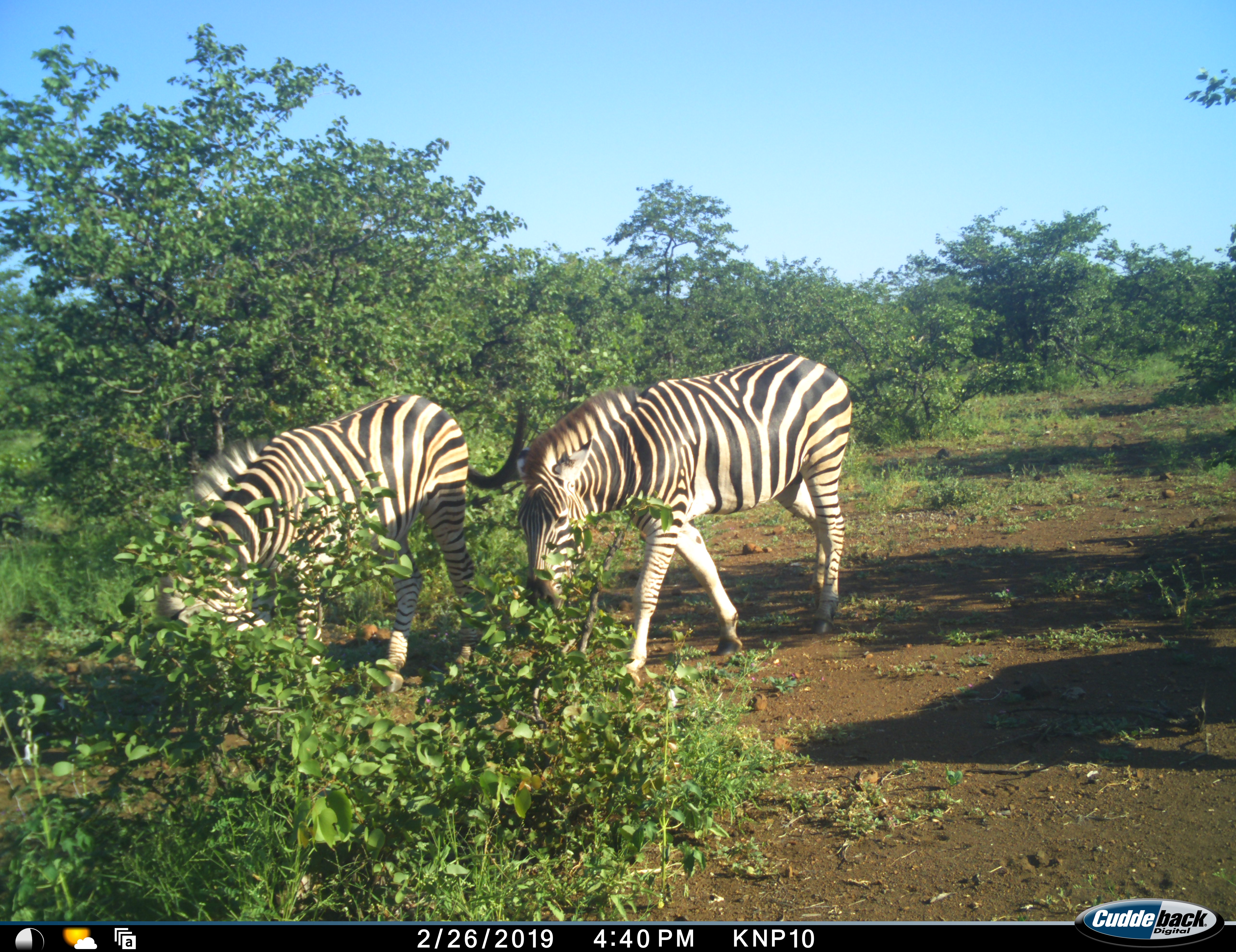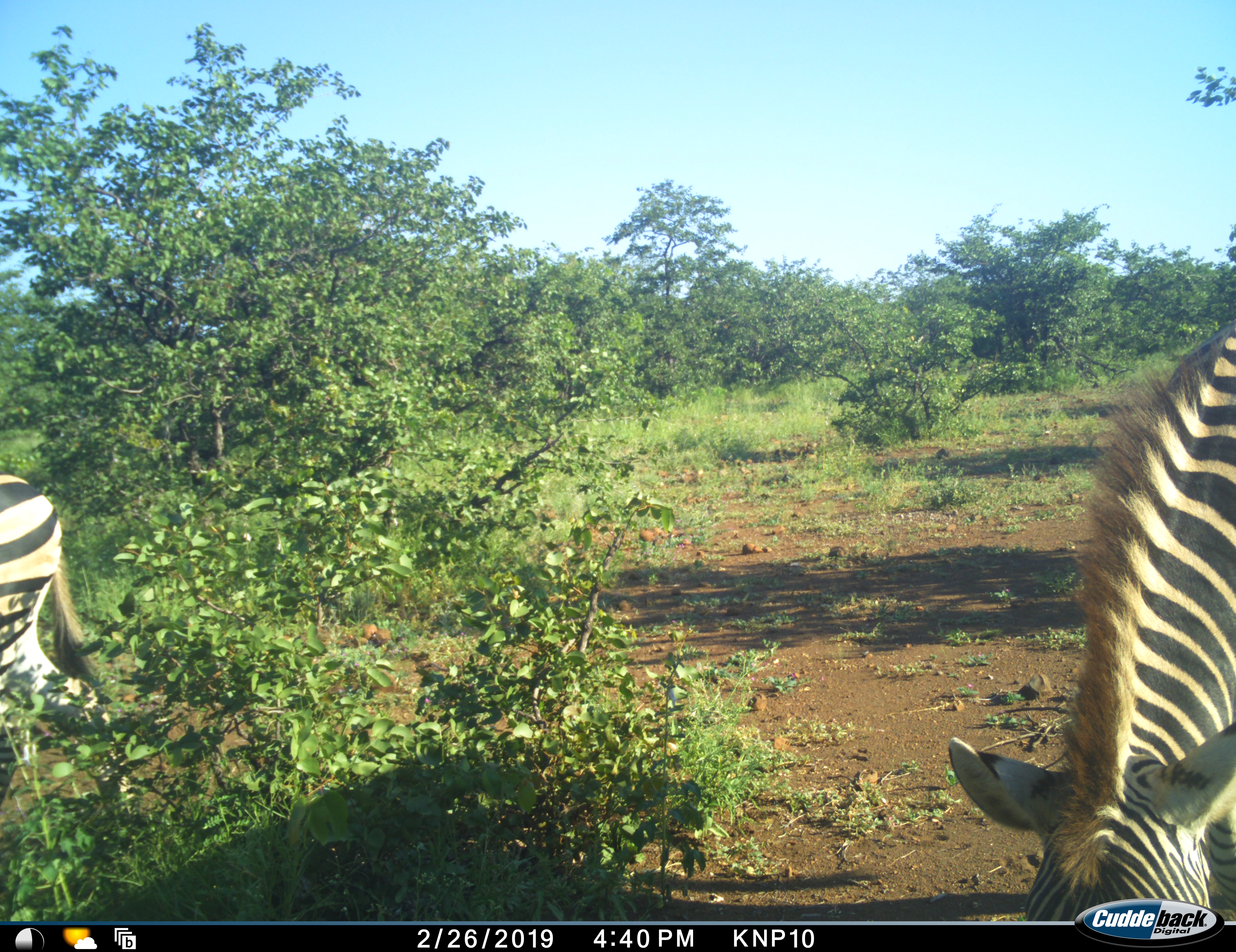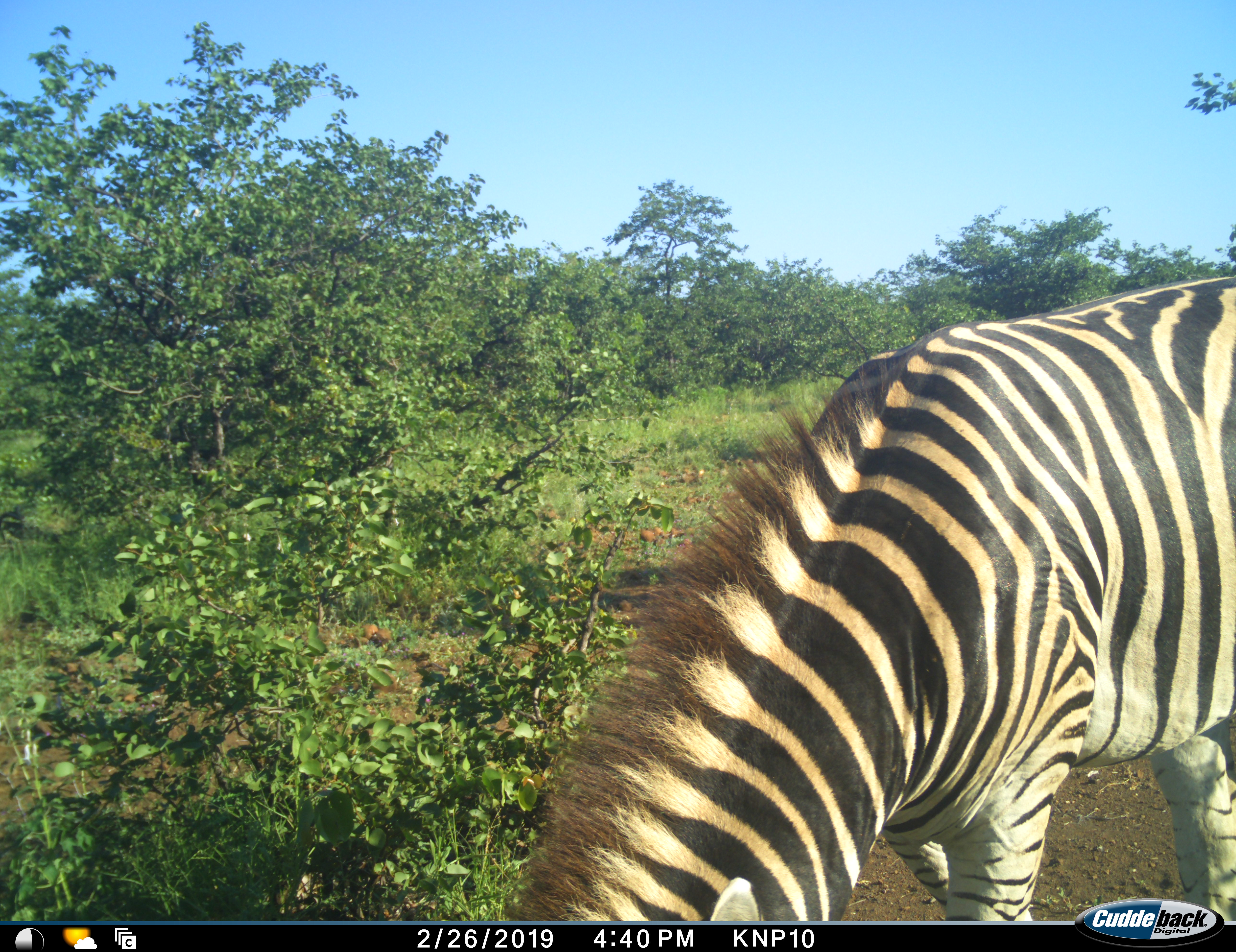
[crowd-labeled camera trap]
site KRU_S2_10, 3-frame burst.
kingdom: Animalia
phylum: Chordata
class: Mammalia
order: Perissodactyla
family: Equidae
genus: Equus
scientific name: Equus quagga burchellii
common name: burchell's zebra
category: zebraburchells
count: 2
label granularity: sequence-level